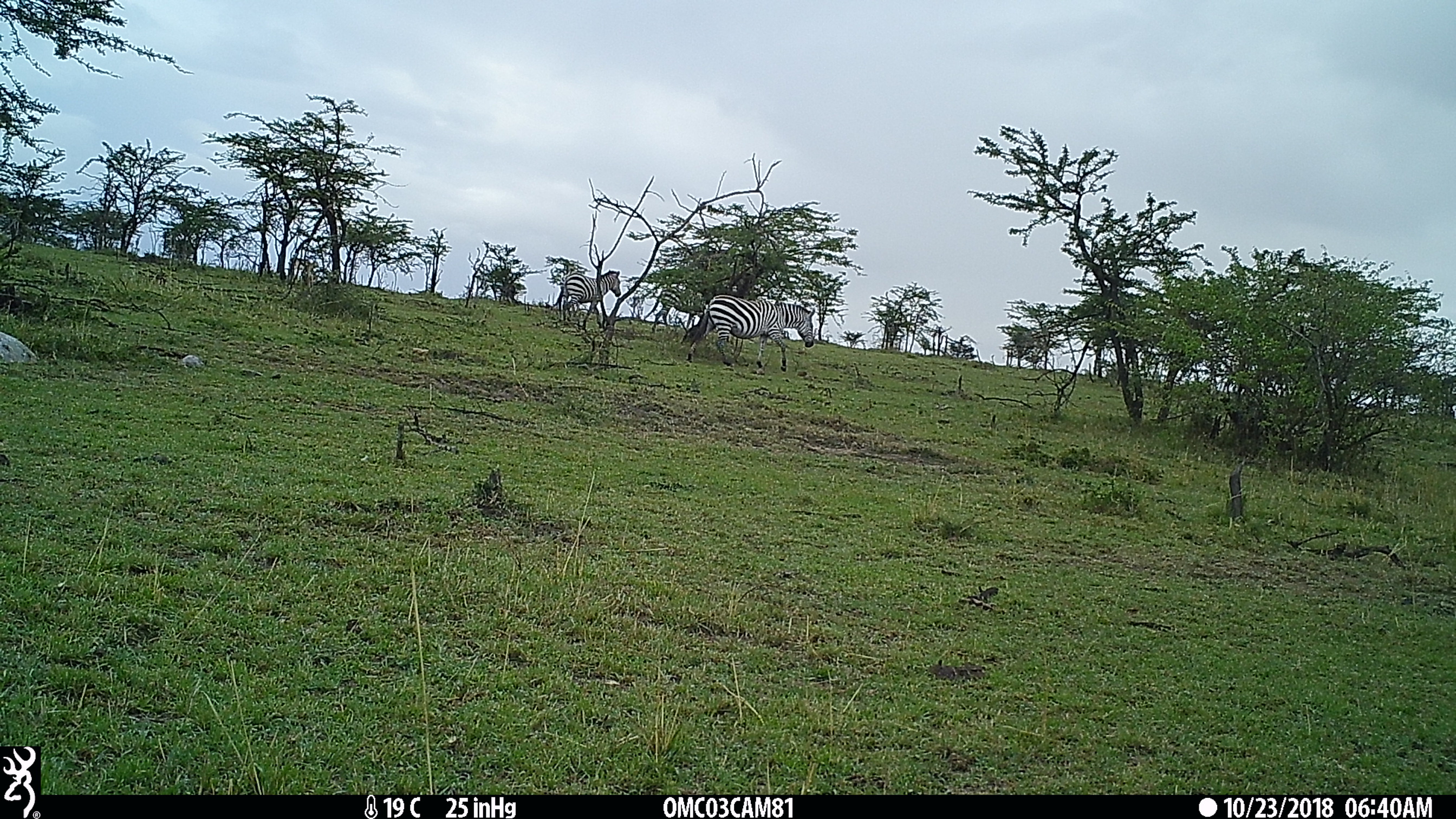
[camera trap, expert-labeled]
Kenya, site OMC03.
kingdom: Animalia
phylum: Chordata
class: Mammalia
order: Perissodactyla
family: Equidae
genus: Equus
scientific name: Equus quagga burchellii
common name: burchell's zebra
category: zebra